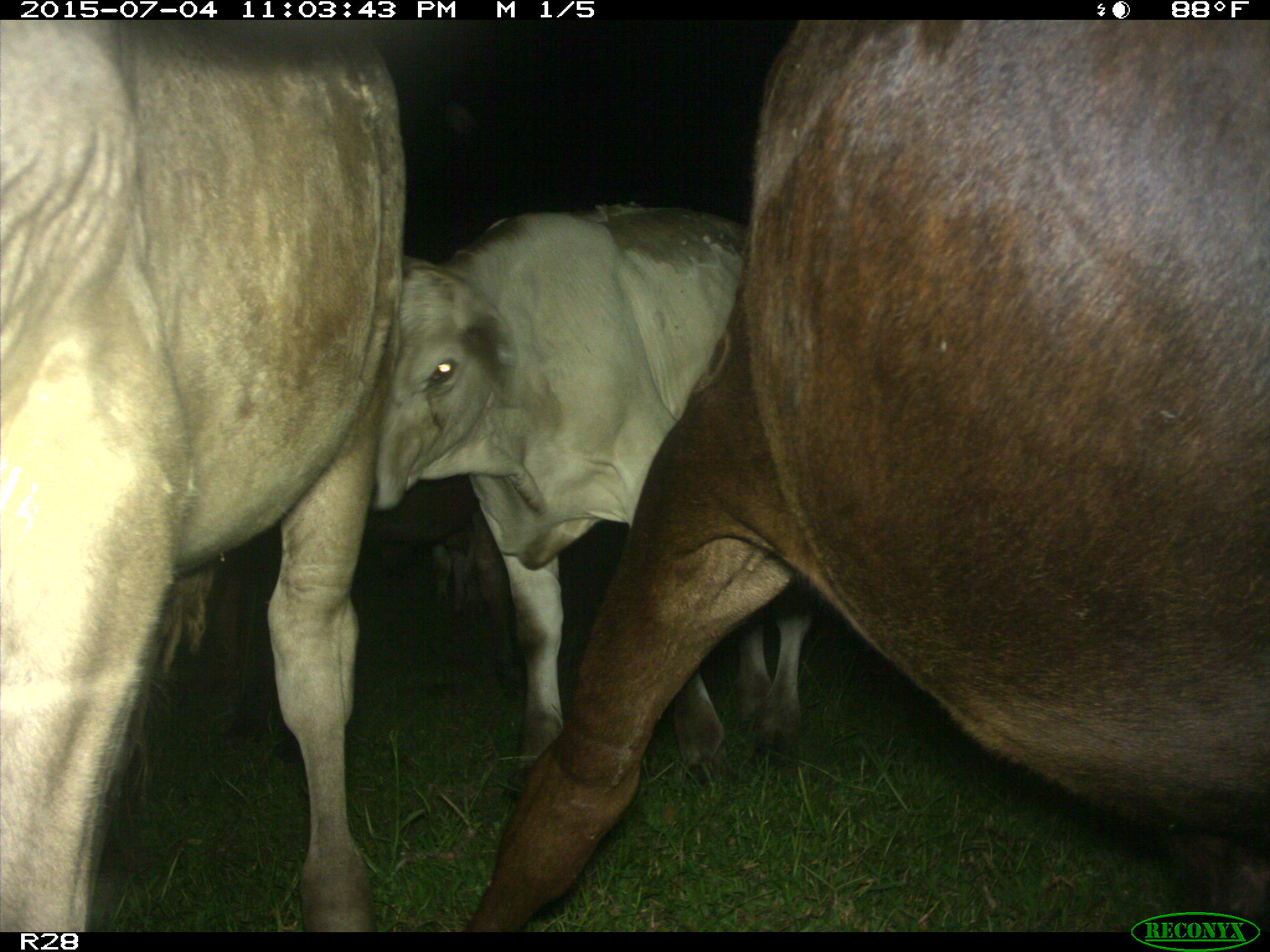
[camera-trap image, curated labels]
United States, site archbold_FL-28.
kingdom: Animalia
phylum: Chordata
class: Mammalia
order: Artiodactyla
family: Bovidae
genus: Bos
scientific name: Bos taurus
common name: domestic cow